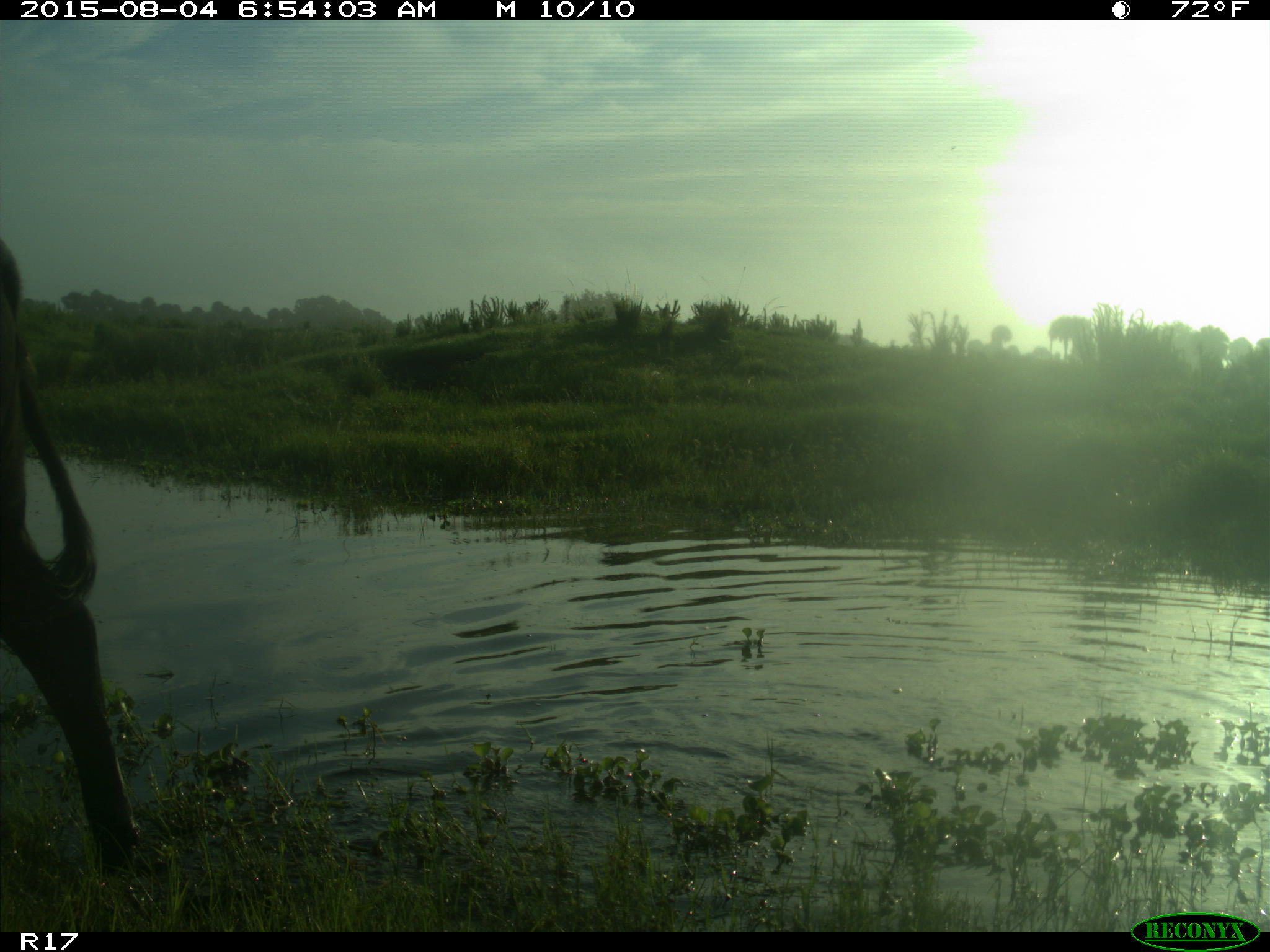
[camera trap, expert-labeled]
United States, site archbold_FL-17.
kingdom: Animalia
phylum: Chordata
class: Mammalia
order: Artiodactyla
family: Bovidae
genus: Bos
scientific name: Bos taurus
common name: domestic cow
Bos taurus (domestic cow).